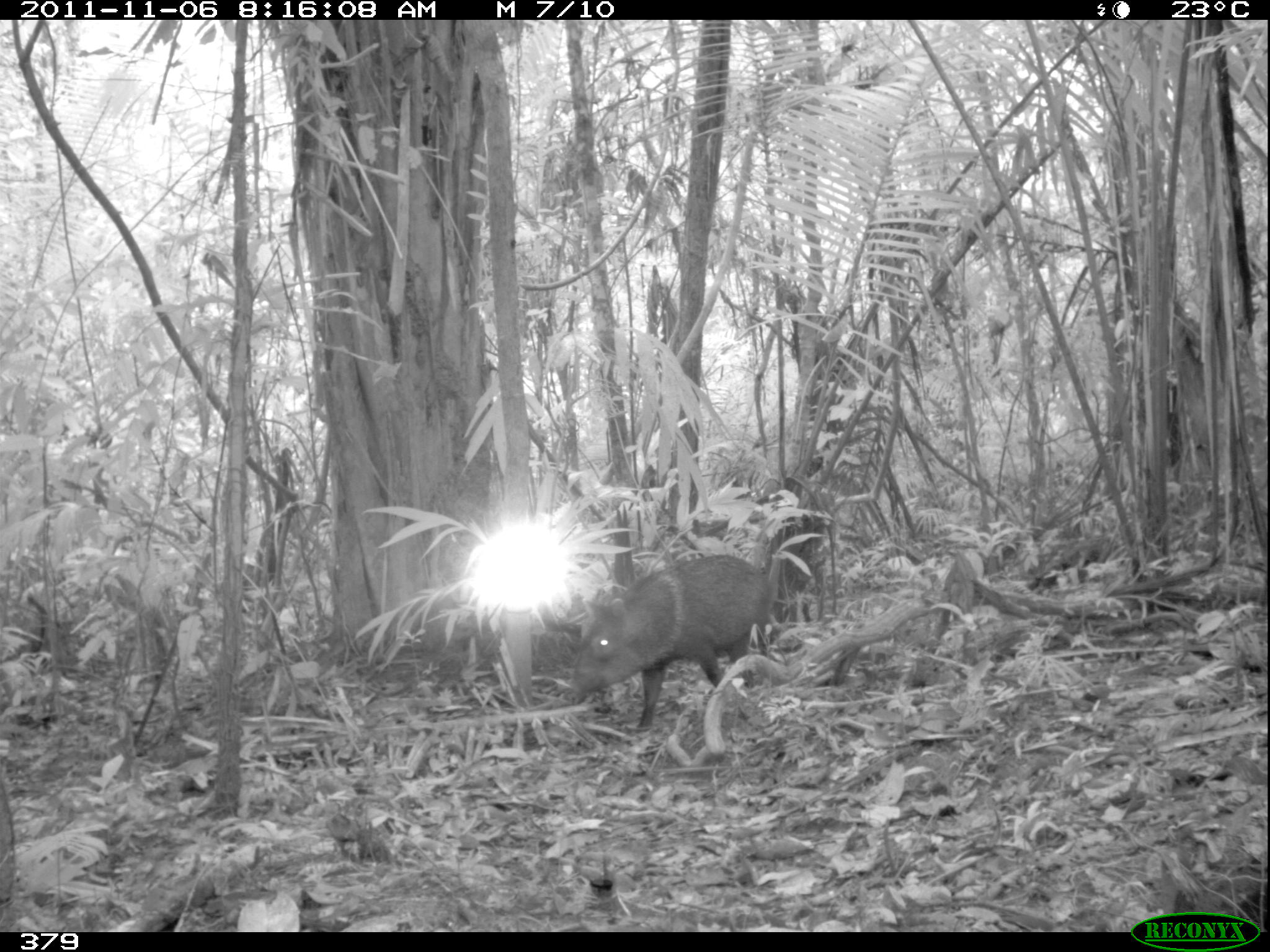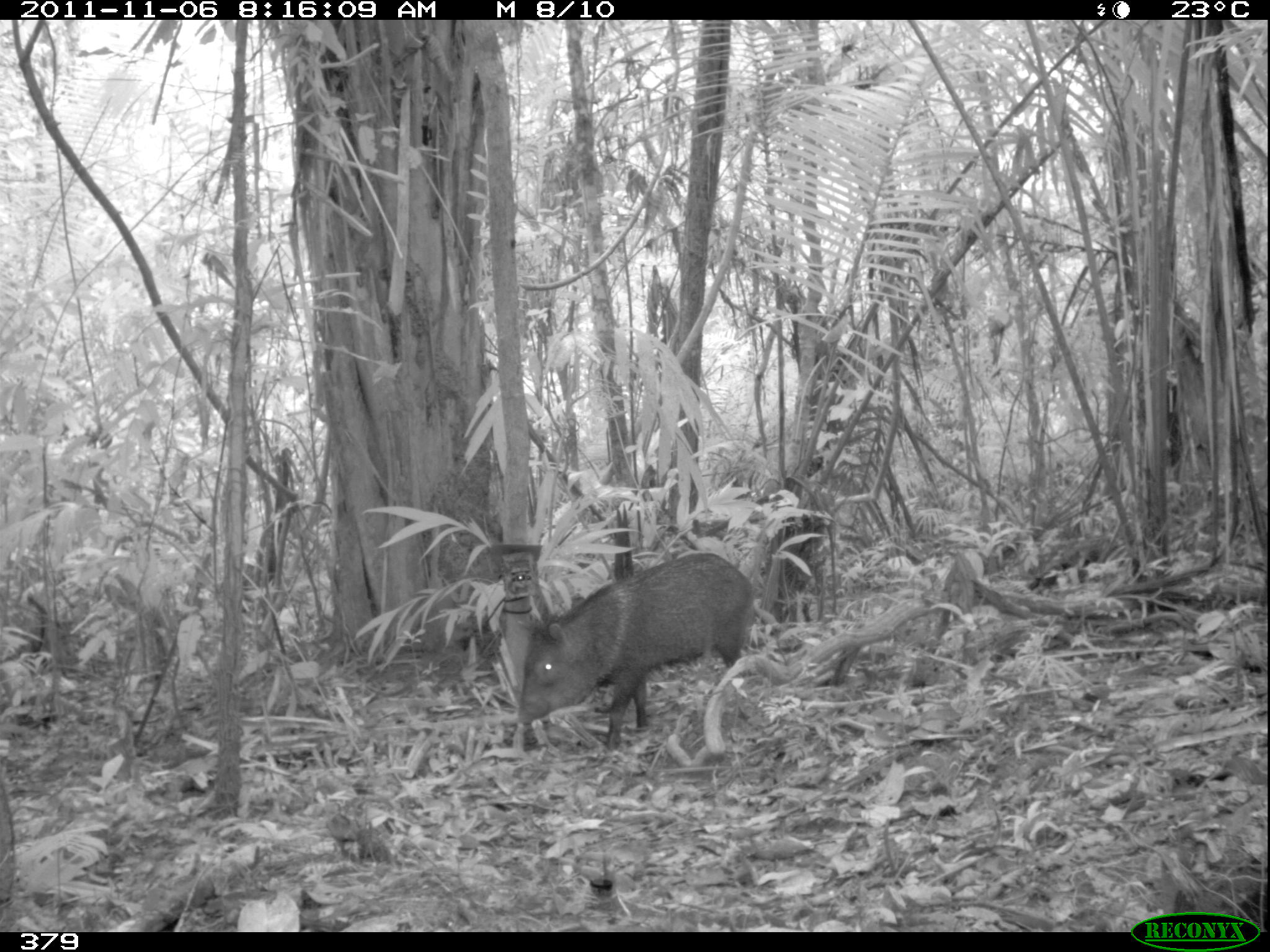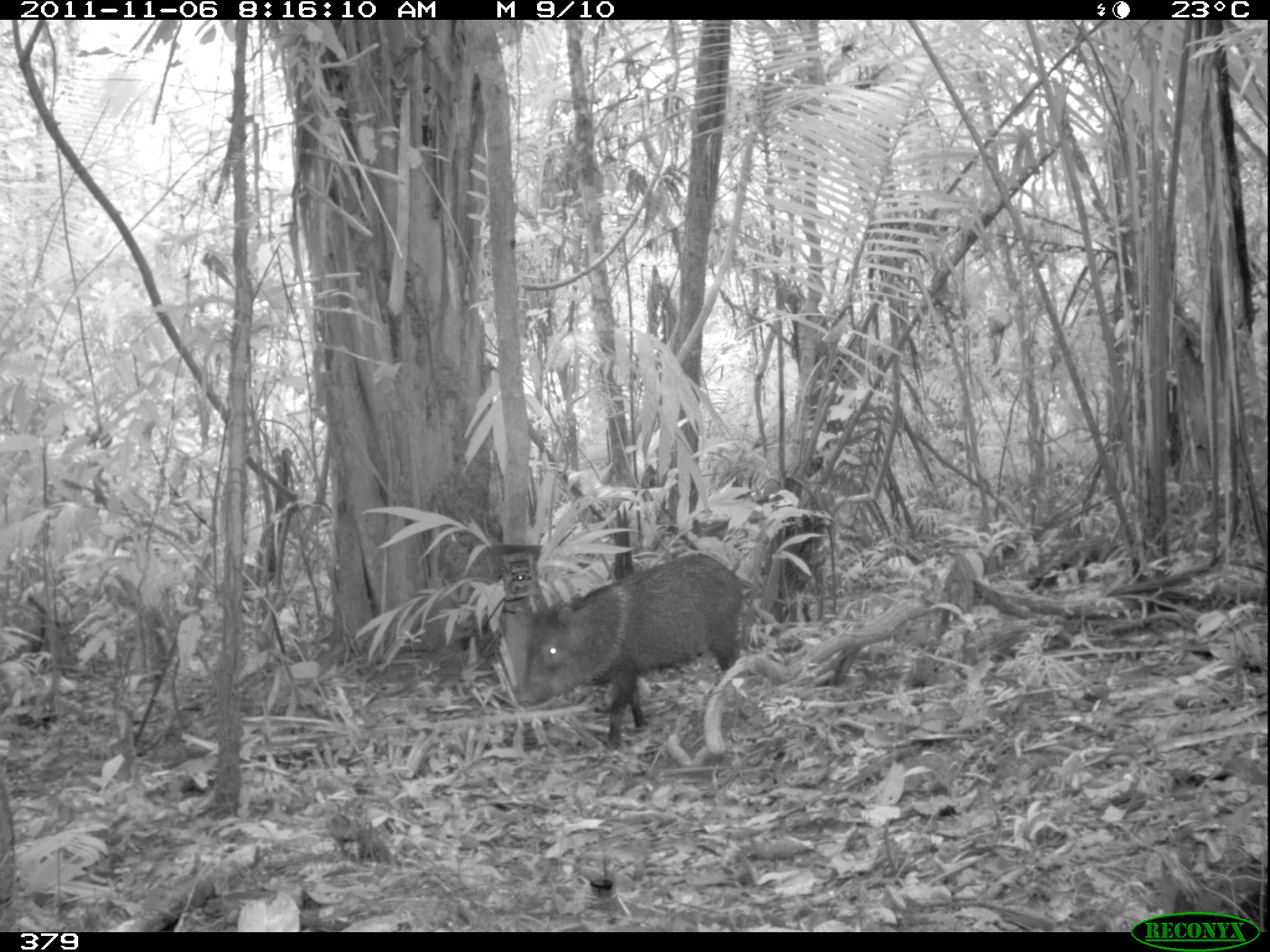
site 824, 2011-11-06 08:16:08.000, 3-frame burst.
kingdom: Animalia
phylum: Chordata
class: Mammalia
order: Artiodactyla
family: Tayassuidae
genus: Pecari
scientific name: Pecari tajacu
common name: collared peccary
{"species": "Pecari tajacu (collared peccary)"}